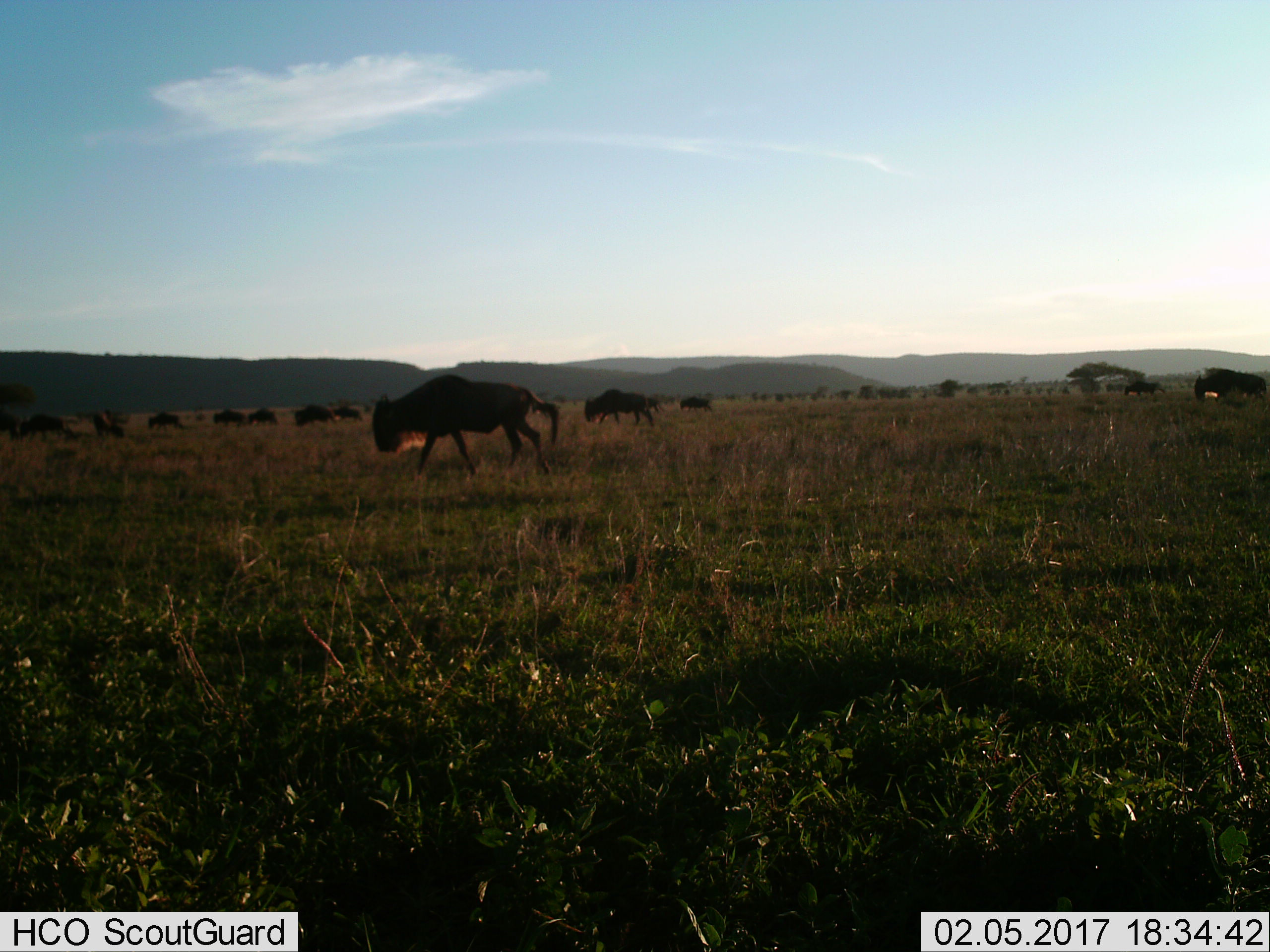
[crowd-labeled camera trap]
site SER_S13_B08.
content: unidentified animal